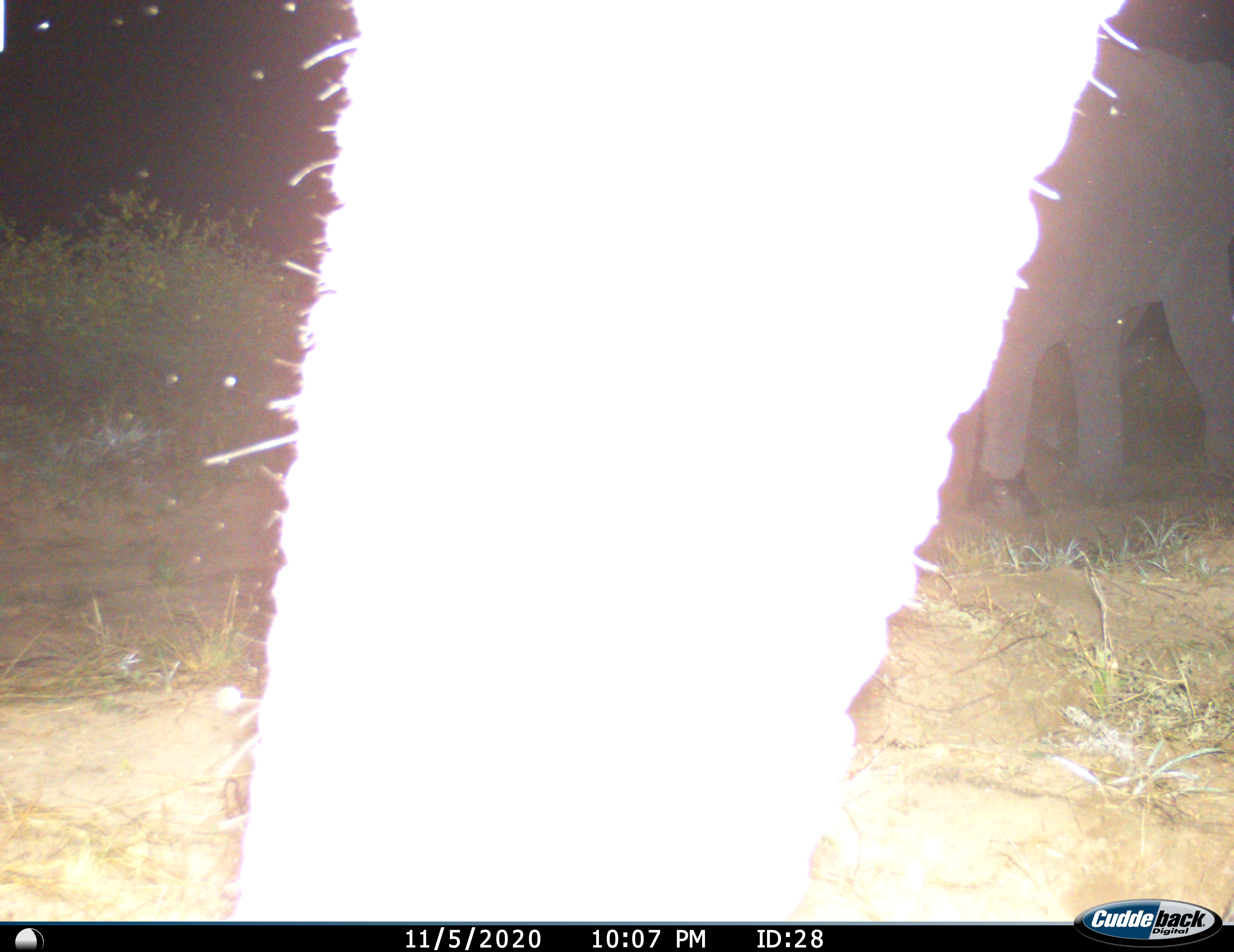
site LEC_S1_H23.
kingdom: Animalia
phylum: Chordata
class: Mammalia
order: Proboscidea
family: Elephantidae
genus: Loxodonta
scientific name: Loxodonta africana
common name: african bush elephant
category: elephant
Elephant (african bush elephant) (Loxodonta africana), count 2. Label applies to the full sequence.